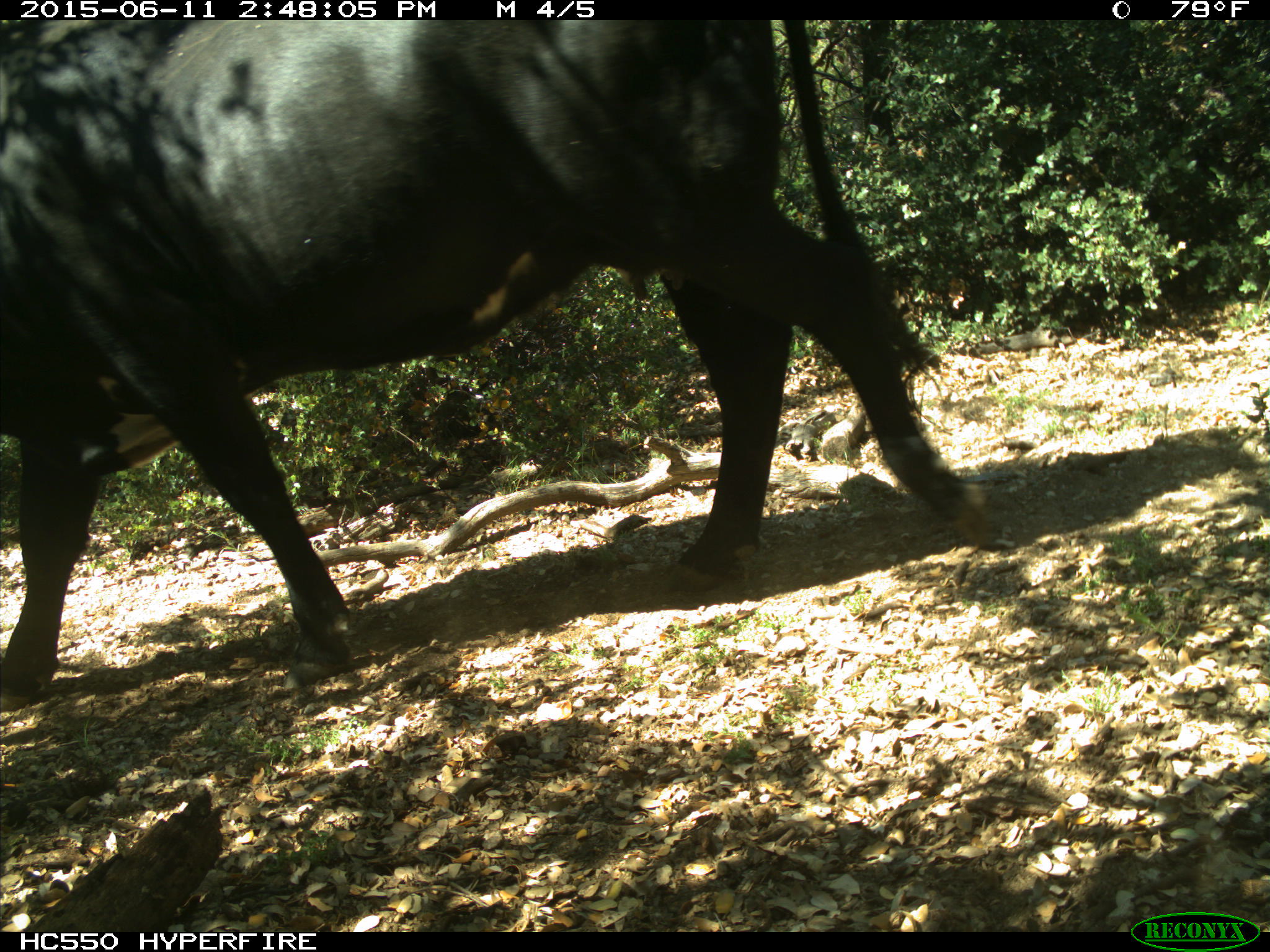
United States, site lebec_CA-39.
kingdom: Animalia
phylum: Chordata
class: Mammalia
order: Artiodactyla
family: Bovidae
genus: Bos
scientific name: Bos taurus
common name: domestic cow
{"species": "Bos taurus (domestic cow)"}